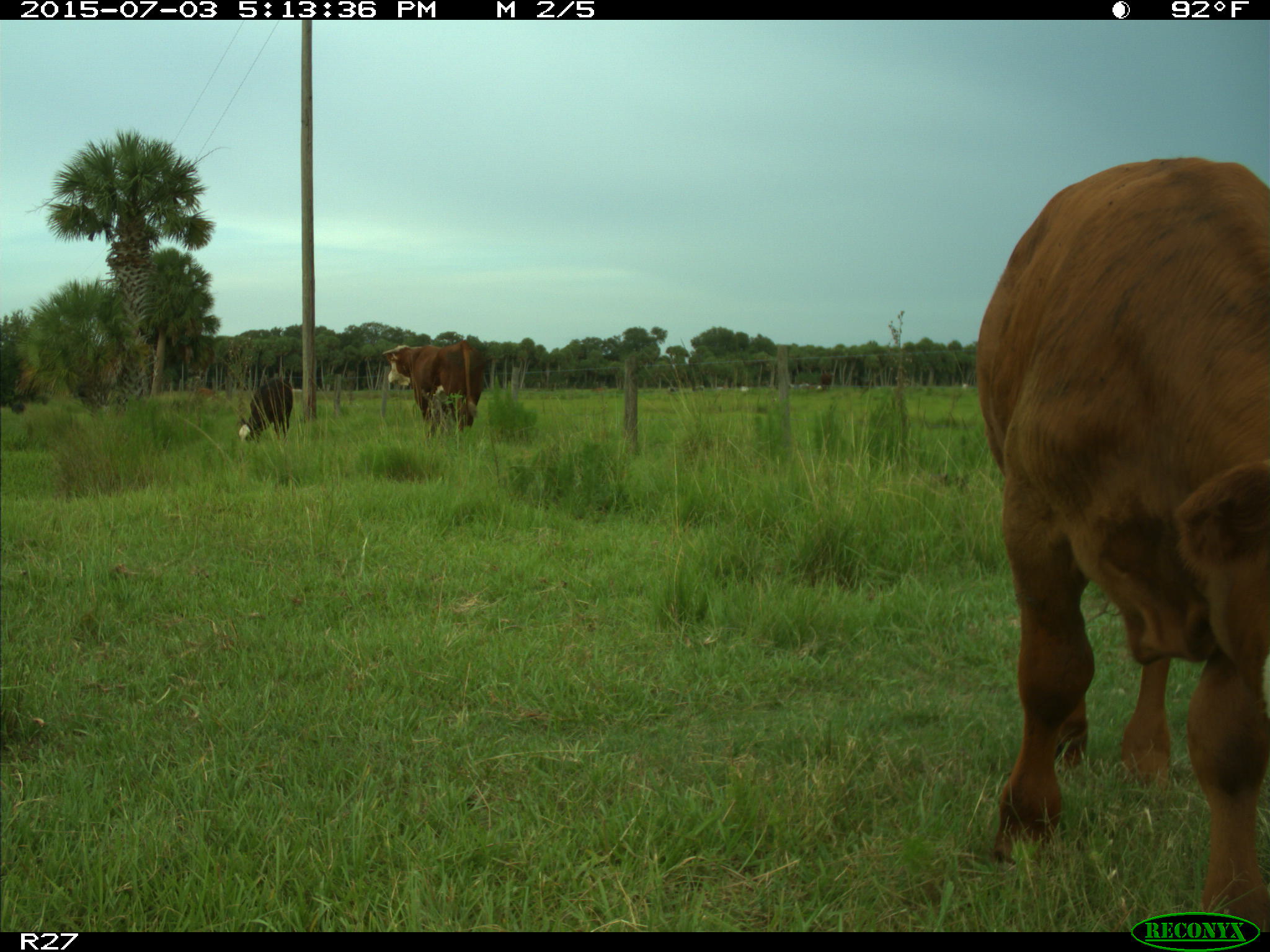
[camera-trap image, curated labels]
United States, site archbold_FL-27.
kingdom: Animalia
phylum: Chordata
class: Mammalia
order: Artiodactyla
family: Bovidae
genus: Bos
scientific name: Bos taurus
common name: domestic cow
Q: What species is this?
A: Bos taurus (domestic cow).